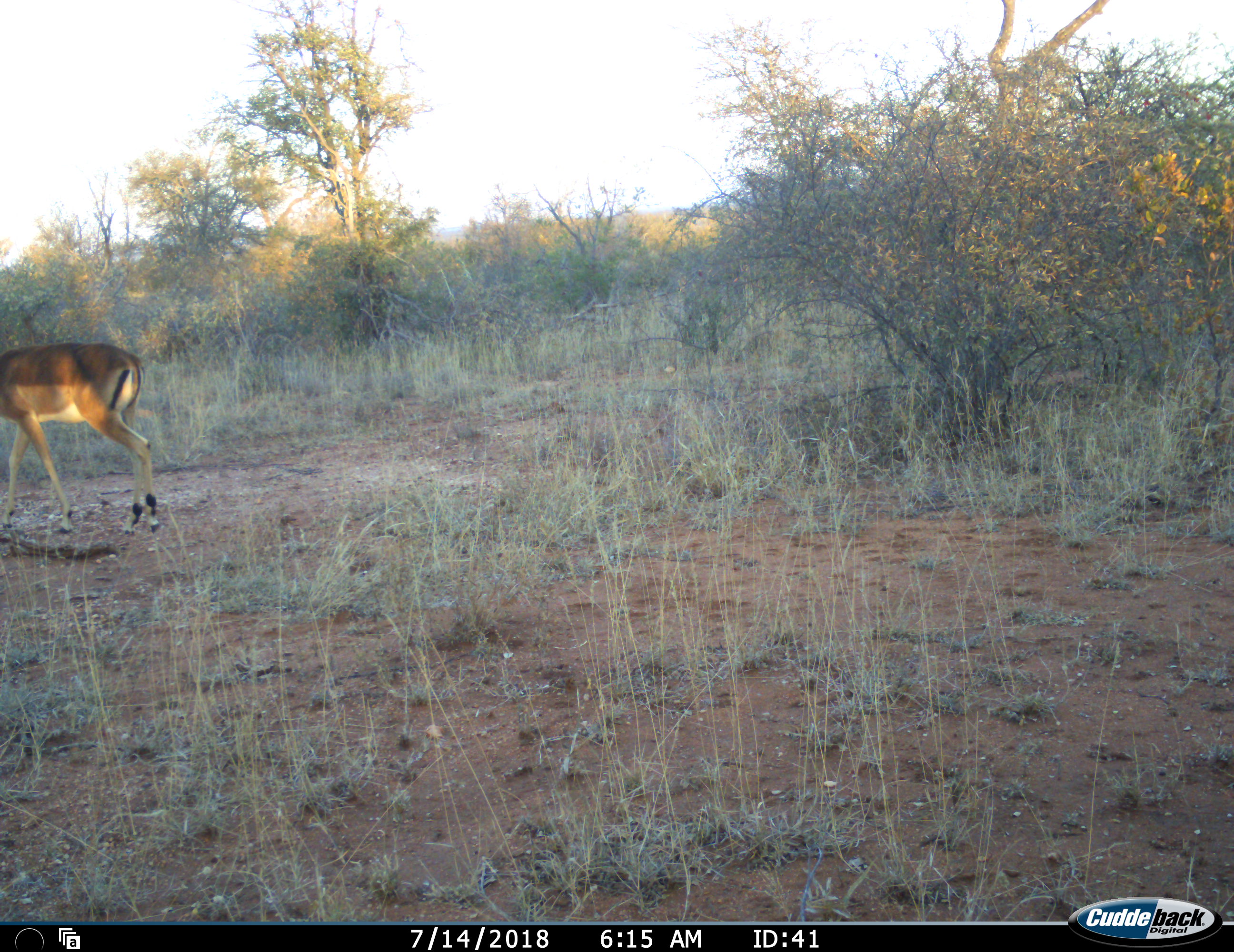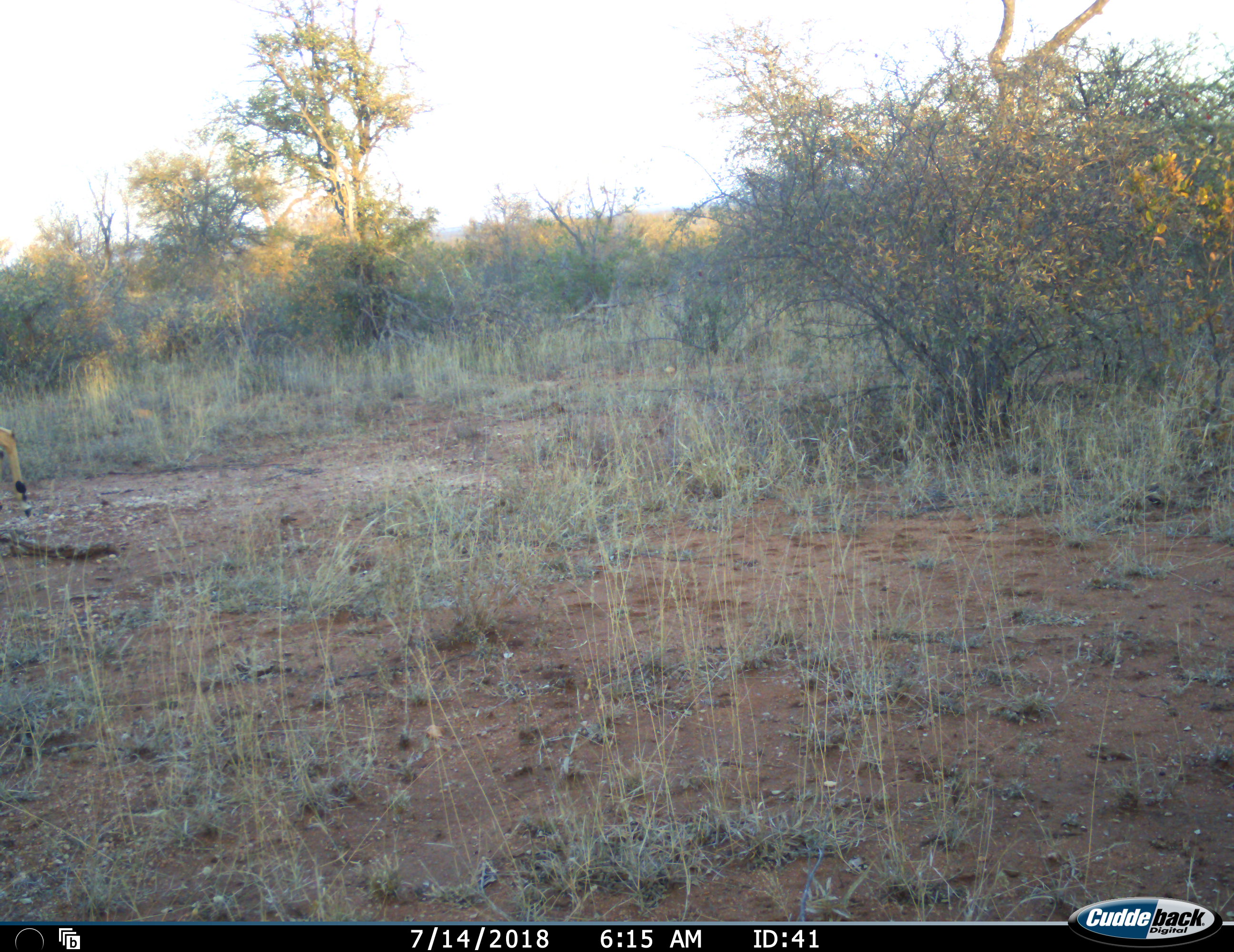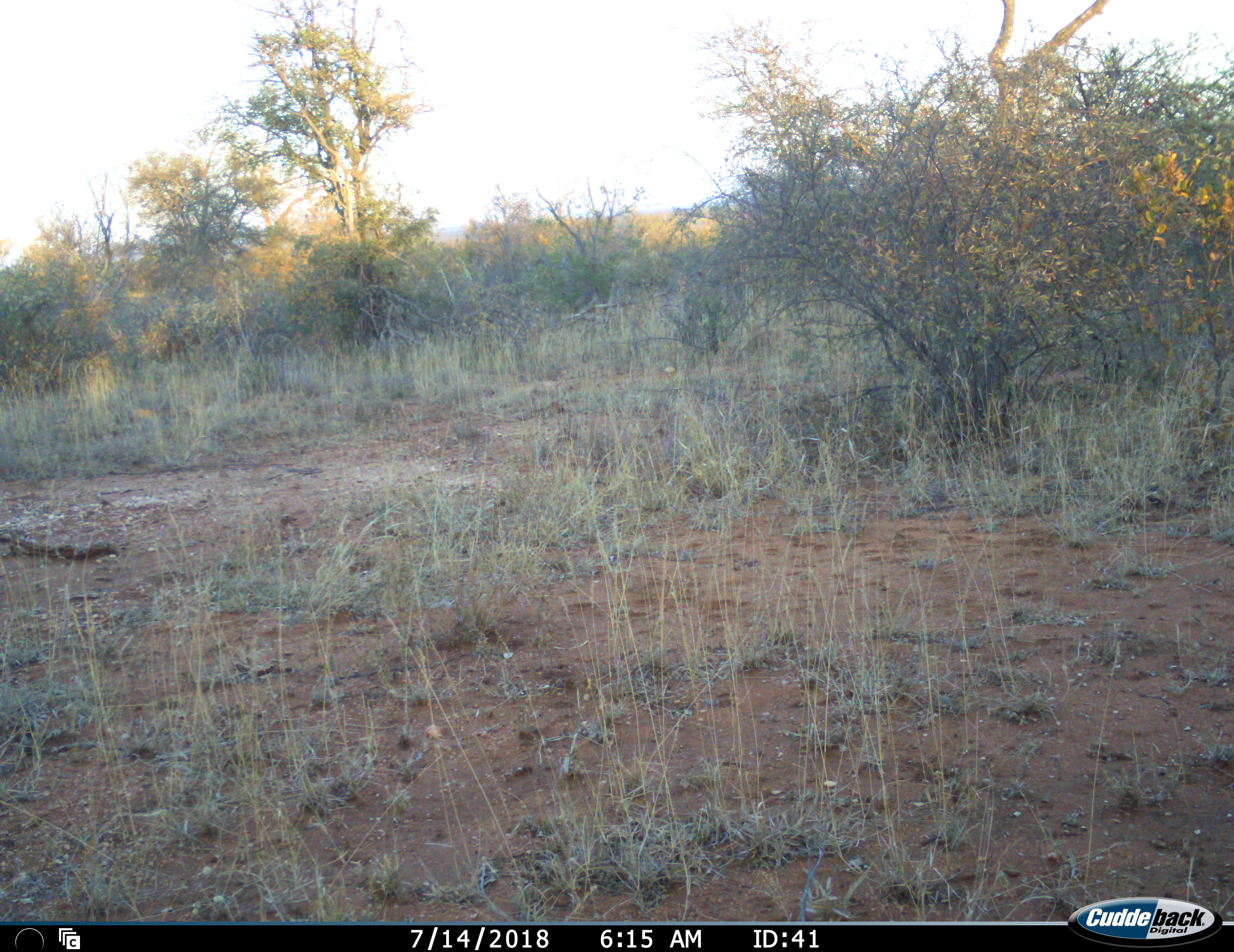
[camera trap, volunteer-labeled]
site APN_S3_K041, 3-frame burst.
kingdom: Animalia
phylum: Chordata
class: Mammalia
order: Artiodactyla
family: Bovidae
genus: Aepyceros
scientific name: Aepyceros melampus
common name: impala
Impala (Aepyceros melampus), count 1. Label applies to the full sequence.